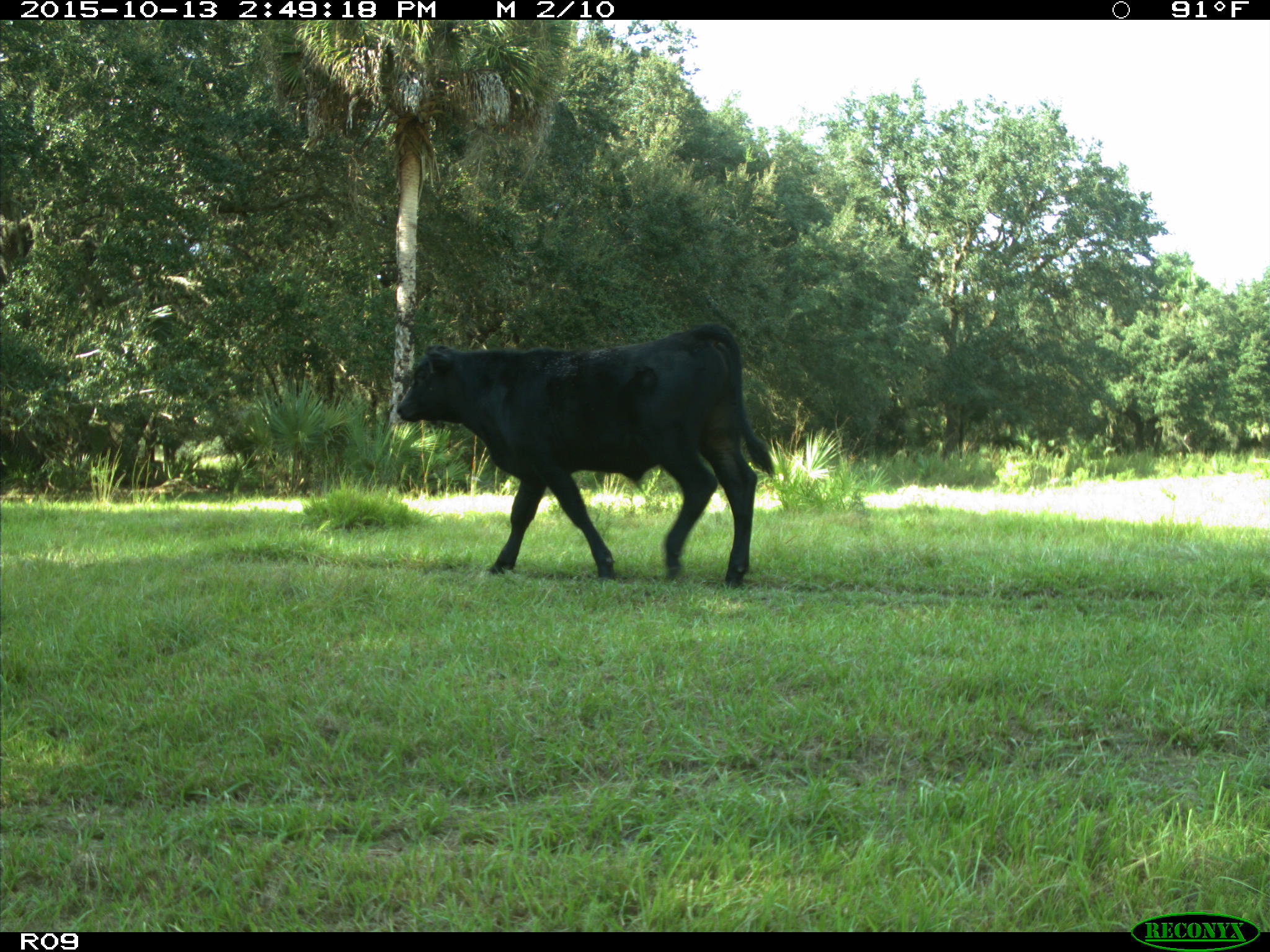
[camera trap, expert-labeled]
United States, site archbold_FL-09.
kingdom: Animalia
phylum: Chordata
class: Mammalia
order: Artiodactyla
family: Bovidae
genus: Bos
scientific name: Bos taurus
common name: domestic cow